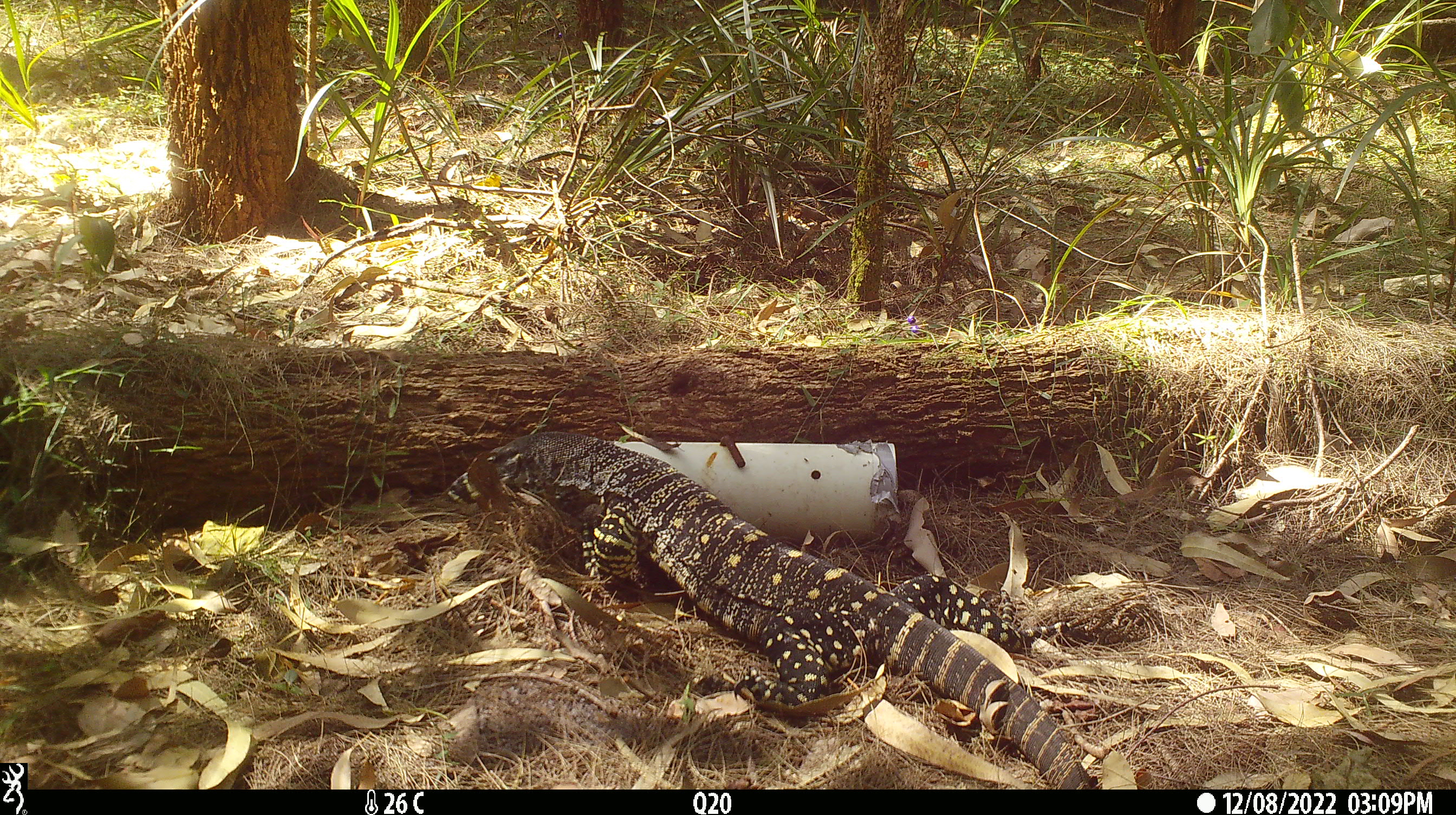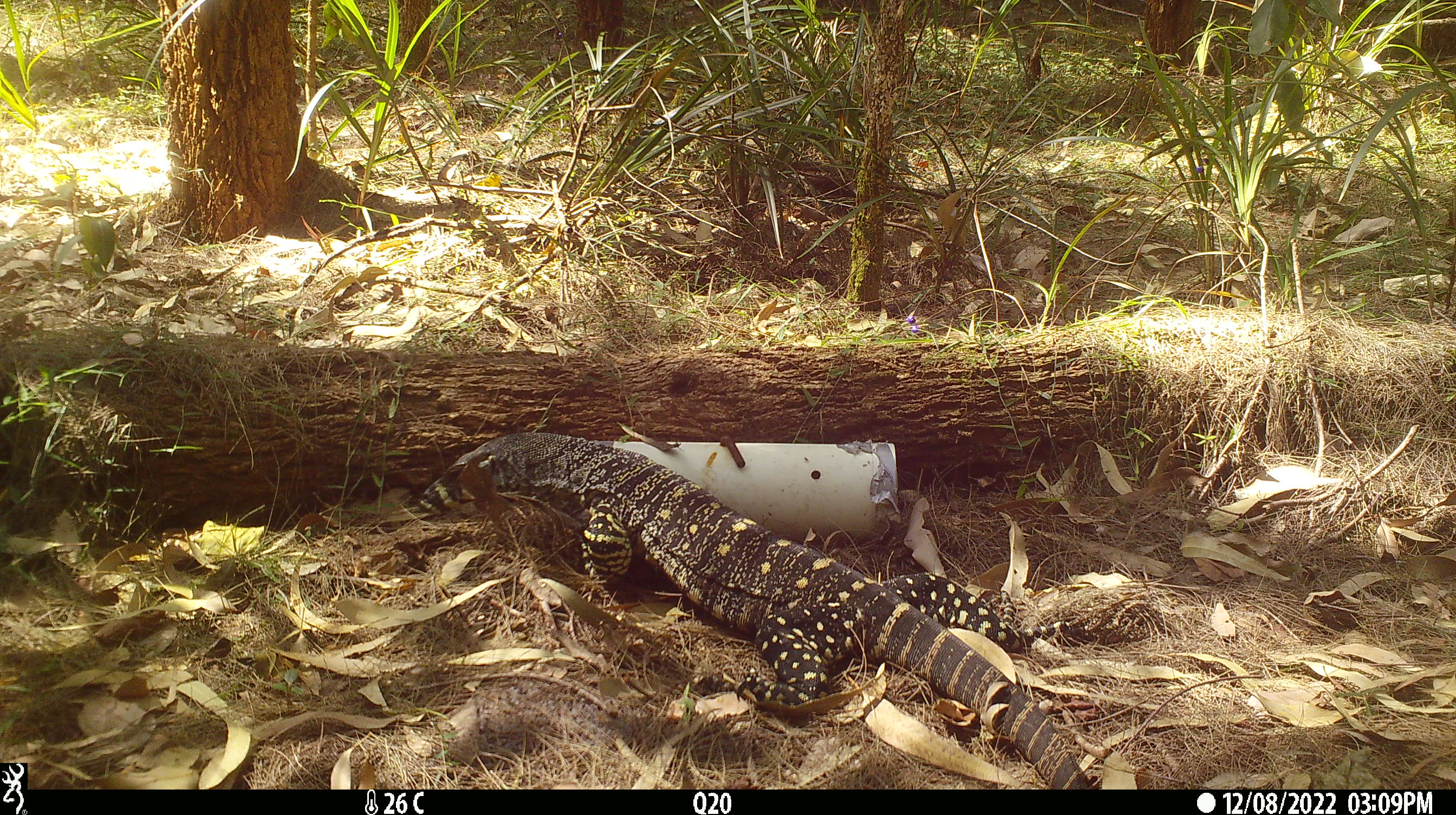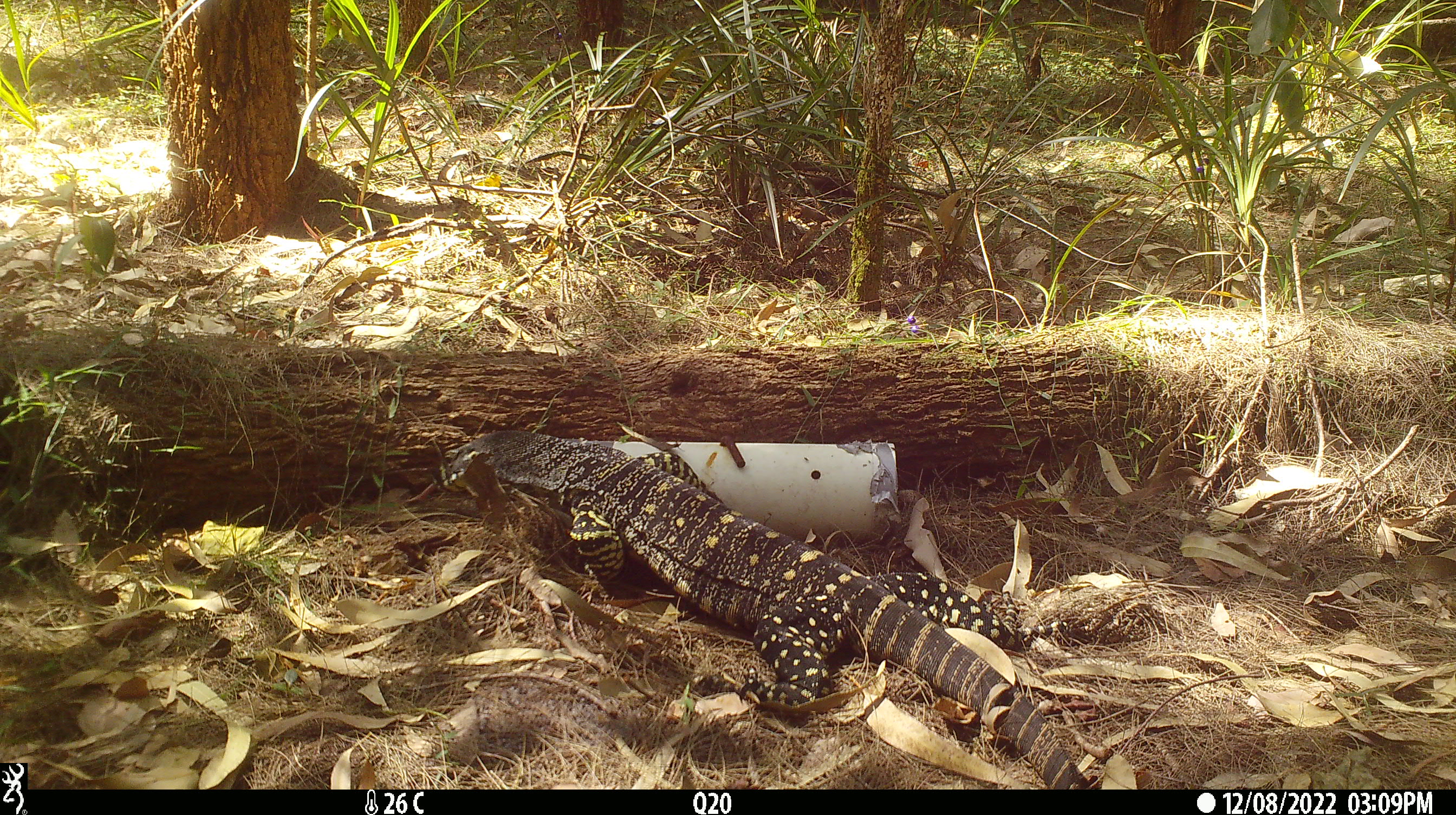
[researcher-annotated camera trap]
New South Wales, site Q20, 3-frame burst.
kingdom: Animalia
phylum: Chordata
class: Reptilia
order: Squamata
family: Varanidae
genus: Varanus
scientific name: Varanus varius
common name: lace monitor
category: goanna